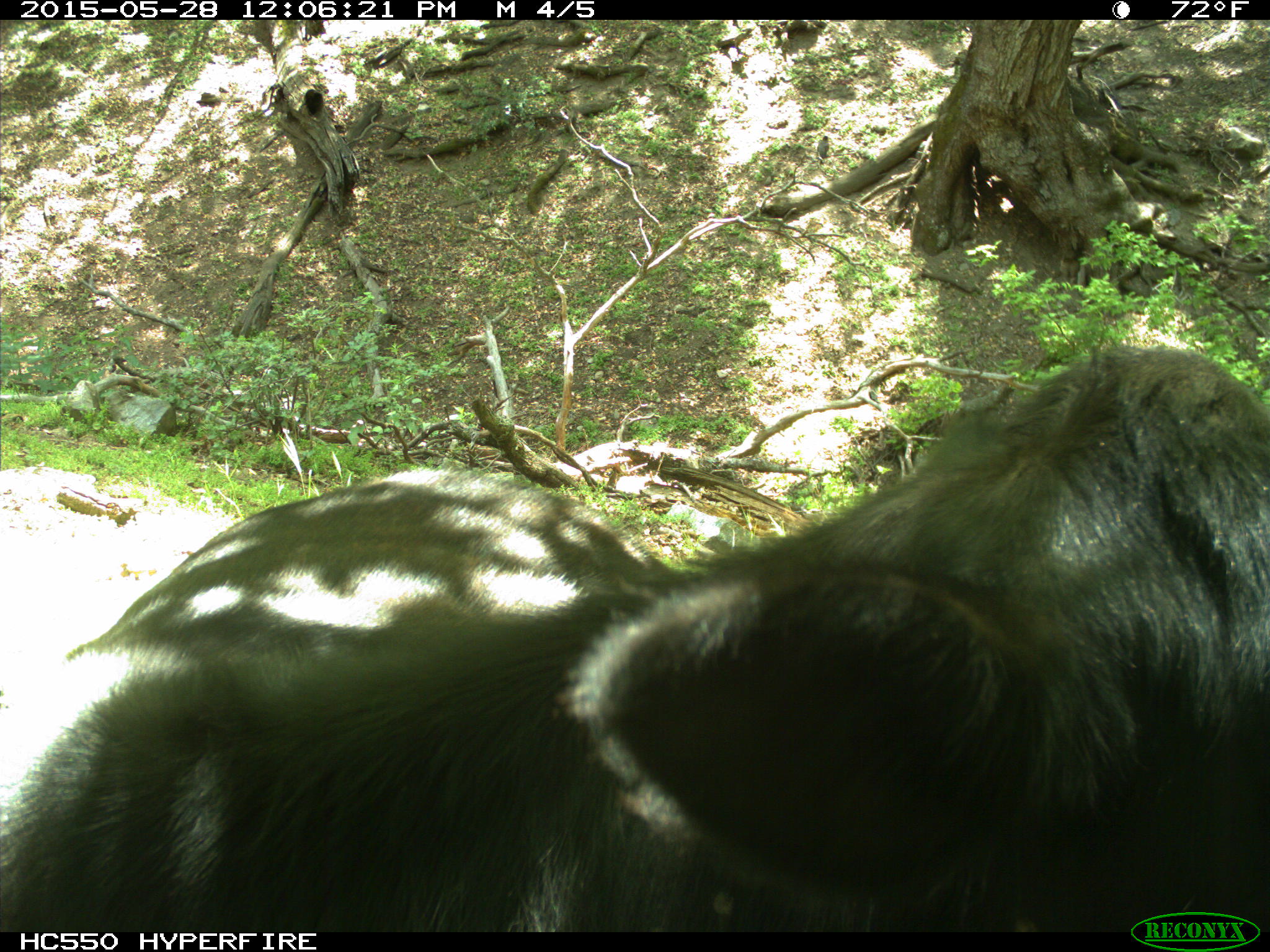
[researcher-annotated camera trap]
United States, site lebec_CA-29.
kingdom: Animalia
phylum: Chordata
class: Mammalia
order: Artiodactyla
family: Bovidae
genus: Bos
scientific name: Bos taurus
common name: domestic cow